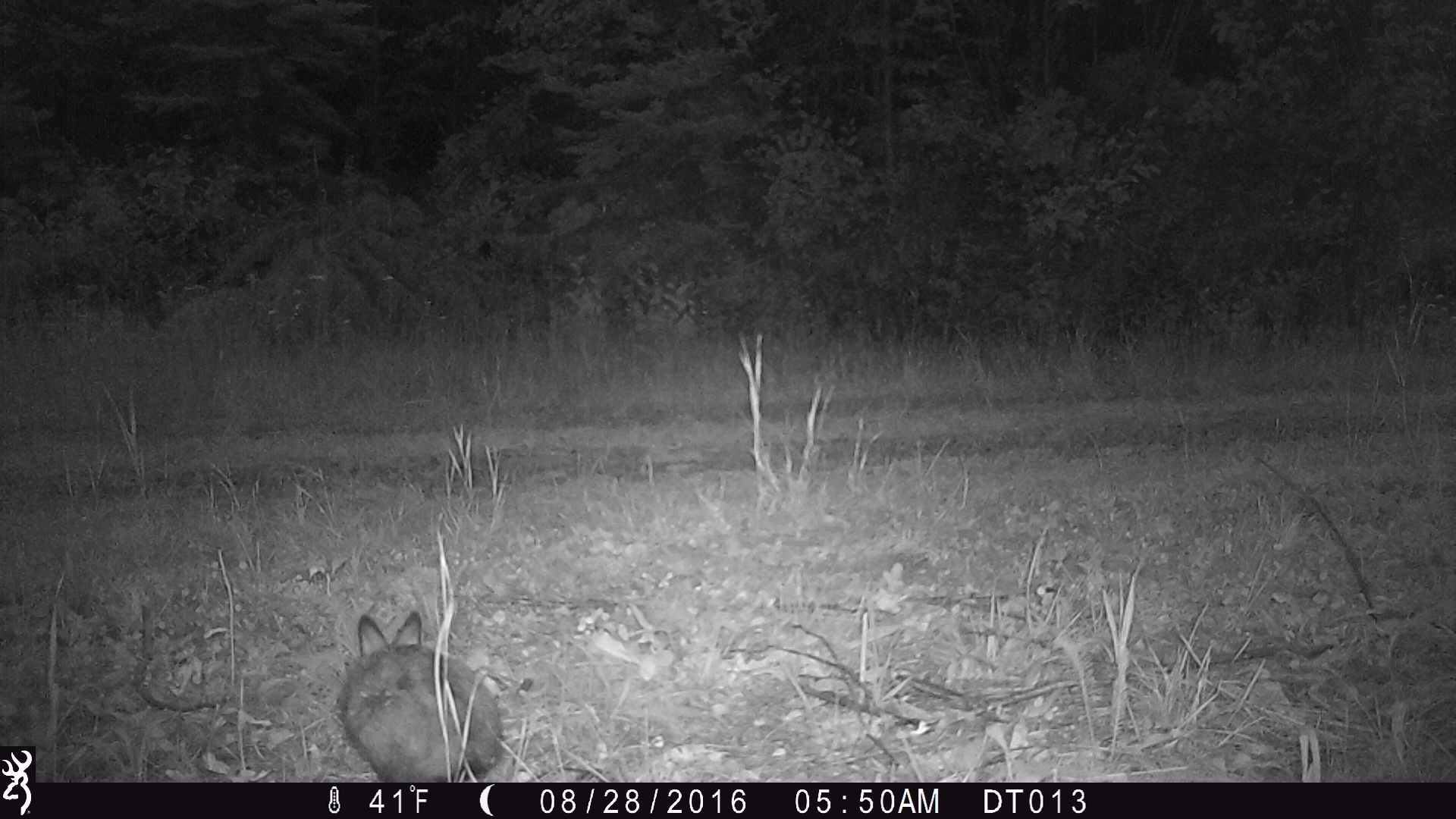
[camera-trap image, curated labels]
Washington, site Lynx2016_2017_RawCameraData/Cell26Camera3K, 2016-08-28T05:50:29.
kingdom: Animalia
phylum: Chordata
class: Mammalia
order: Lagomorpha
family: Leporidae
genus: Lepus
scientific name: Lepus americanus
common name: snowshoe hare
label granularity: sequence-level